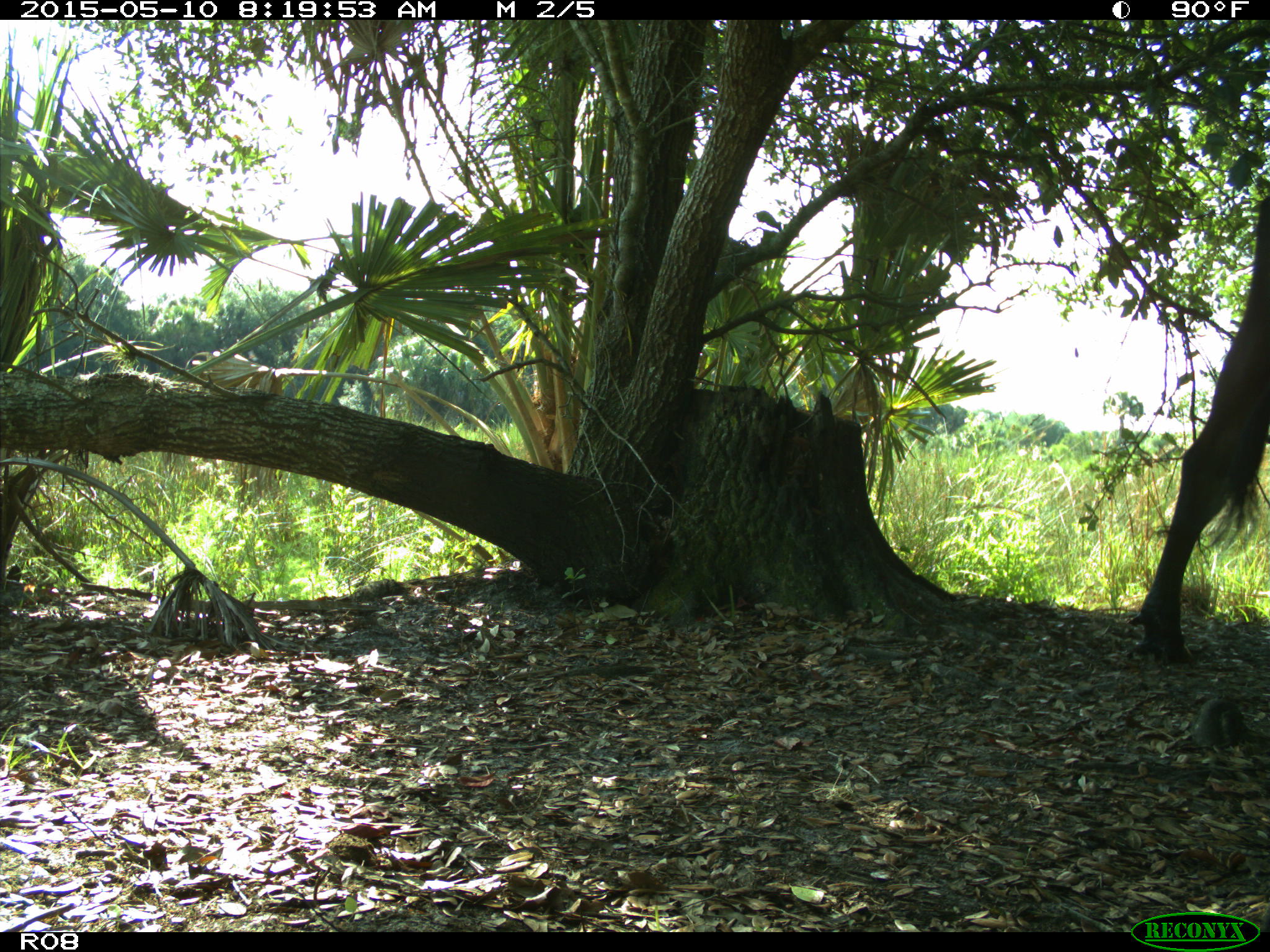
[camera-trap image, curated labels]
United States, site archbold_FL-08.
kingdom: Animalia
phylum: Chordata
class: Mammalia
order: Artiodactyla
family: Bovidae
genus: Bos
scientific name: Bos taurus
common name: domestic cow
Bos taurus (domestic cow).